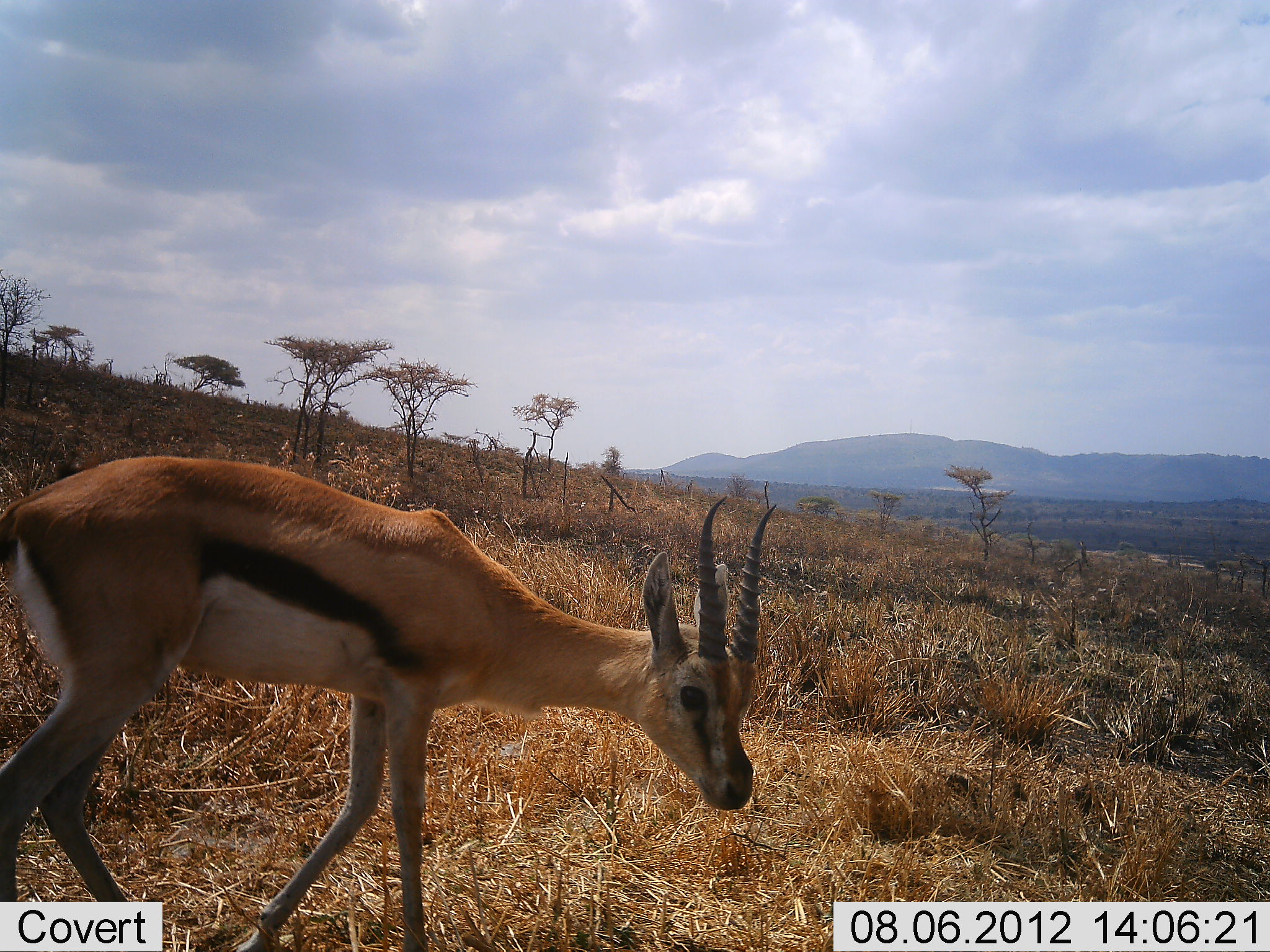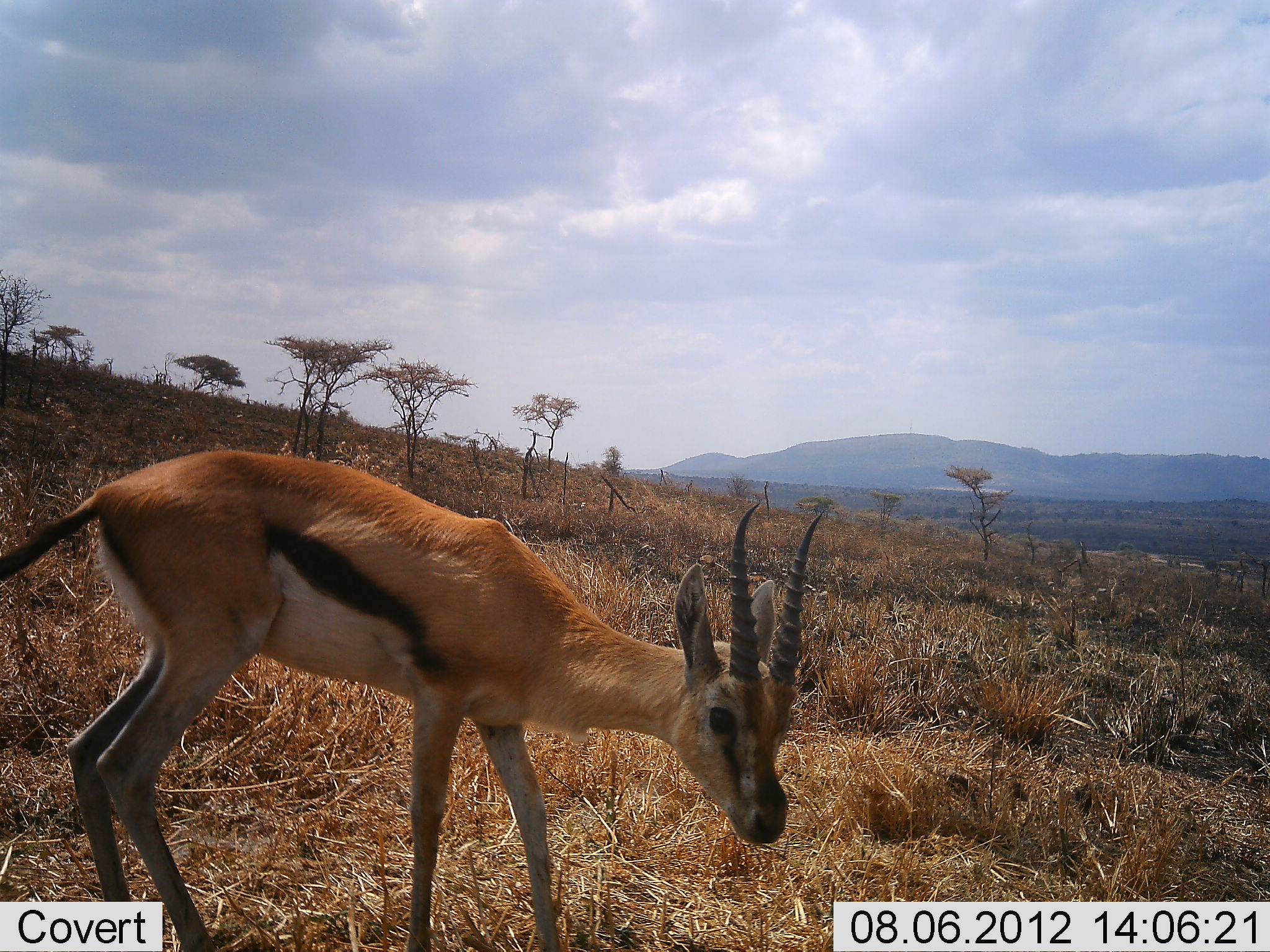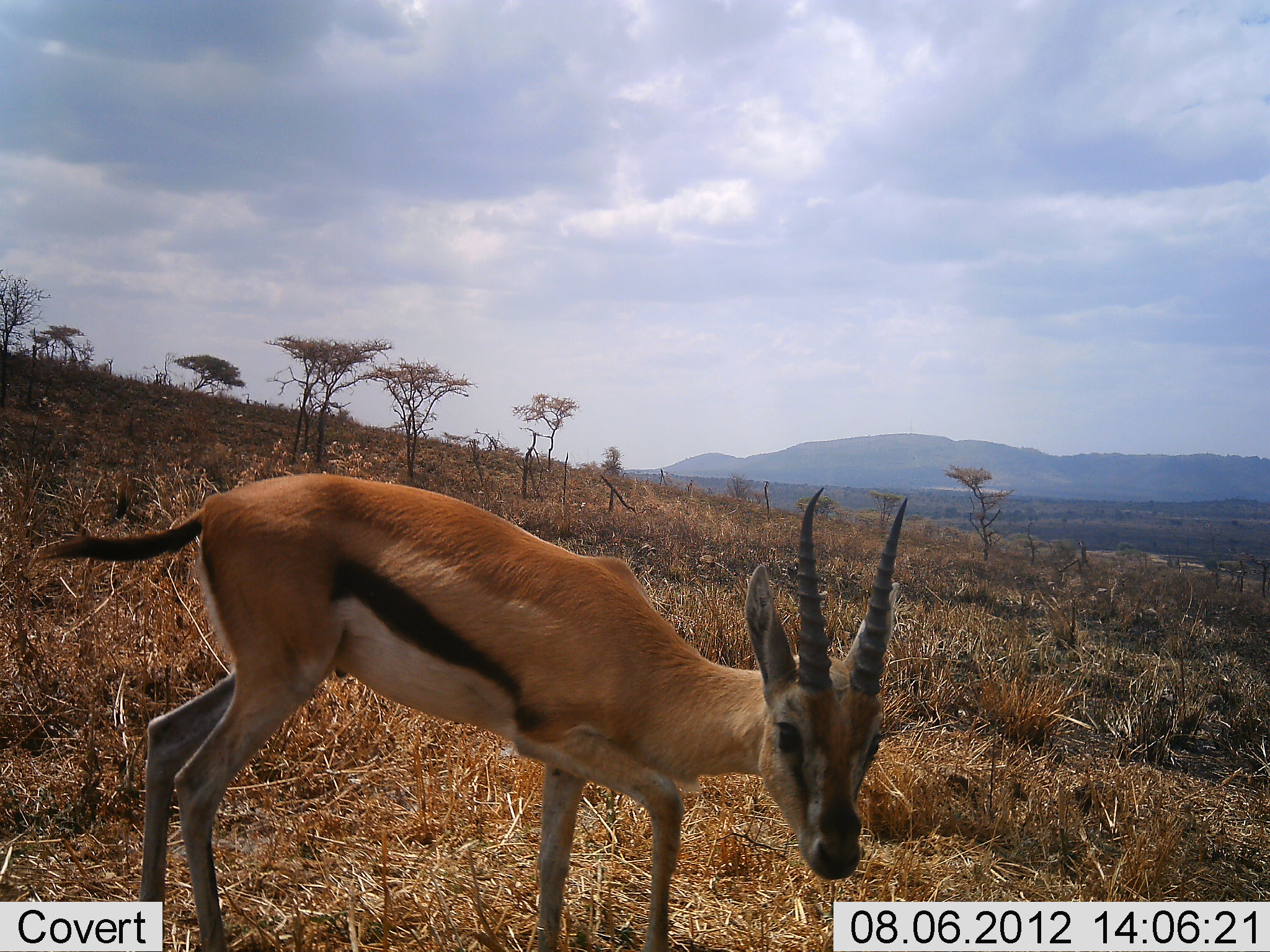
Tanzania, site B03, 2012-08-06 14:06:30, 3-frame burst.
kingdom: Animalia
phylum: Chordata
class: Mammalia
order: Artiodactyla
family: Bovidae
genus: Eudorcas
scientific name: Eudorcas thomsonii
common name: thomson's gazelle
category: gazellethomsons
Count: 1.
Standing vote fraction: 10%.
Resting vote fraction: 0%.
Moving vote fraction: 90%.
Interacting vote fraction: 0%.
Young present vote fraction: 0%.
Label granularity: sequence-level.